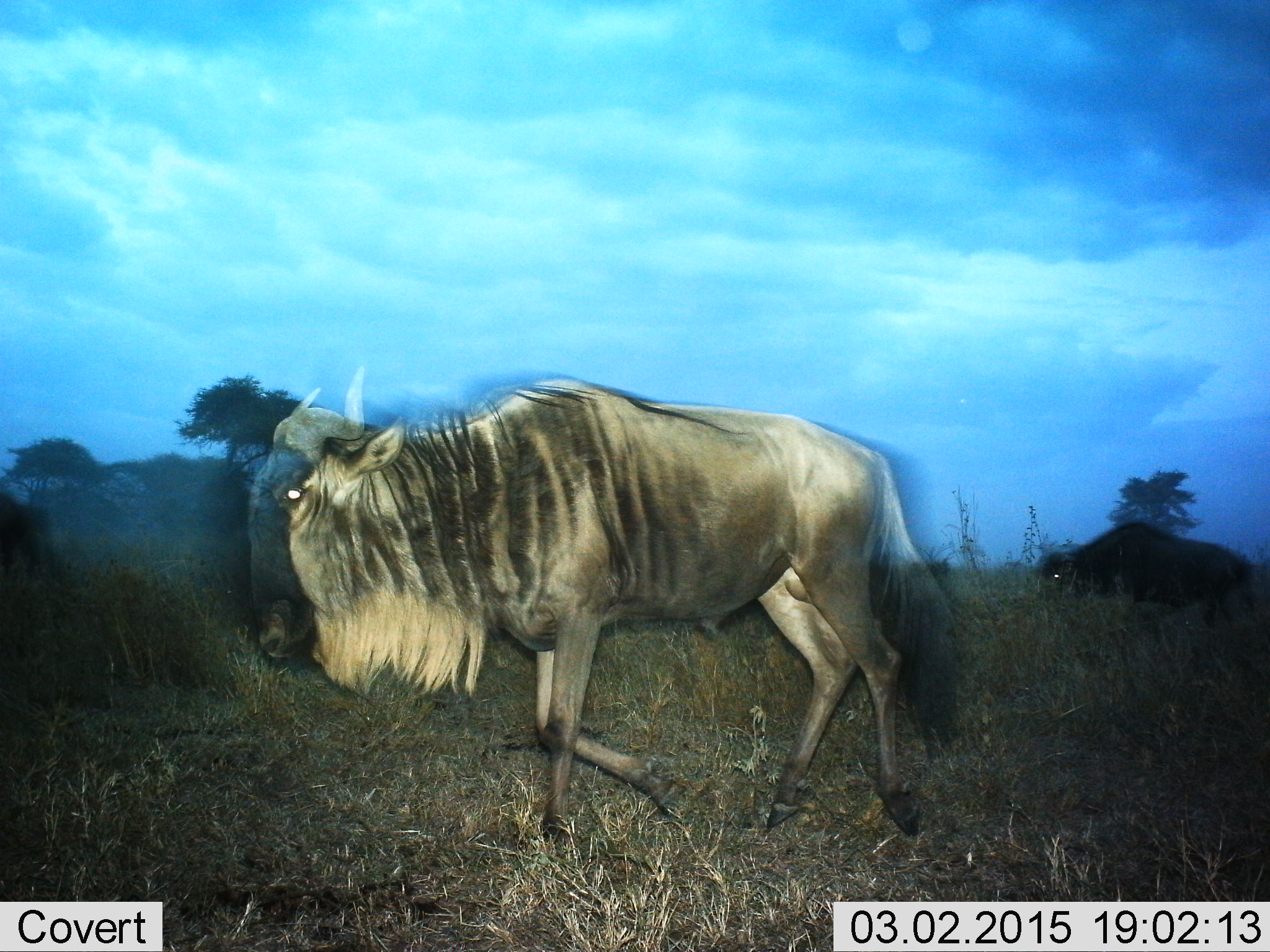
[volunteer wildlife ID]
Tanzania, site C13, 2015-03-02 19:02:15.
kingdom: Animalia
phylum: Chordata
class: Mammalia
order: Artiodactyla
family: Bovidae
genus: Connochaetes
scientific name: Connochaetes taurinus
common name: blue wildebeest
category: wildebeest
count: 2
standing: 20%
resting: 0%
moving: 100%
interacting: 0%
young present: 0%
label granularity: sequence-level